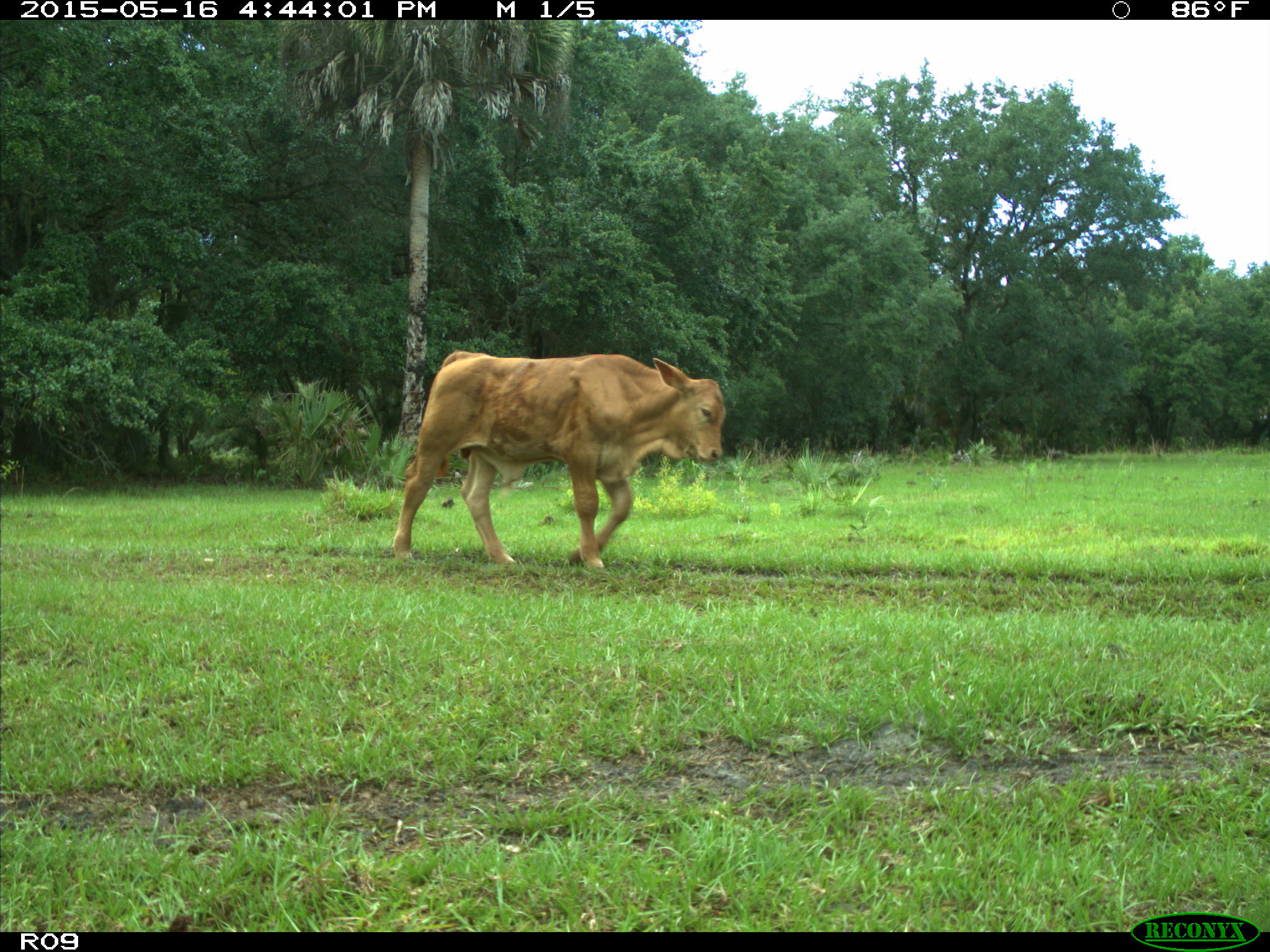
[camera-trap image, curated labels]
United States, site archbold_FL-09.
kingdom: Animalia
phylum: Chordata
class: Mammalia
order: Artiodactyla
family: Bovidae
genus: Bos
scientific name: Bos taurus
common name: domestic cow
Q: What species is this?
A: Bos taurus (domestic cow).